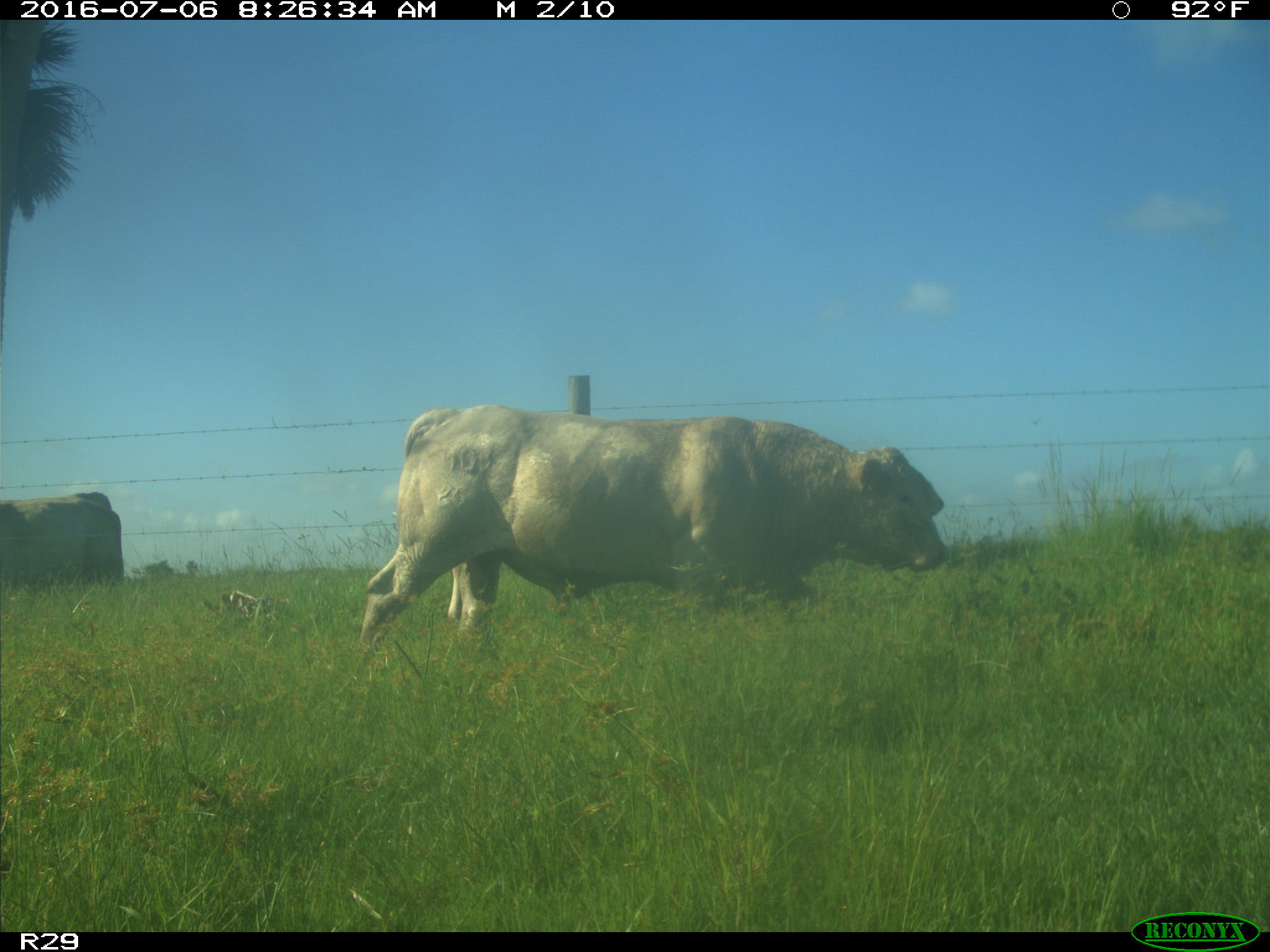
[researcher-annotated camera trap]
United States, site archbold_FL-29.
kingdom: Animalia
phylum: Chordata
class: Mammalia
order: Artiodactyla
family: Bovidae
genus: Bos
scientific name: Bos taurus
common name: domestic cow